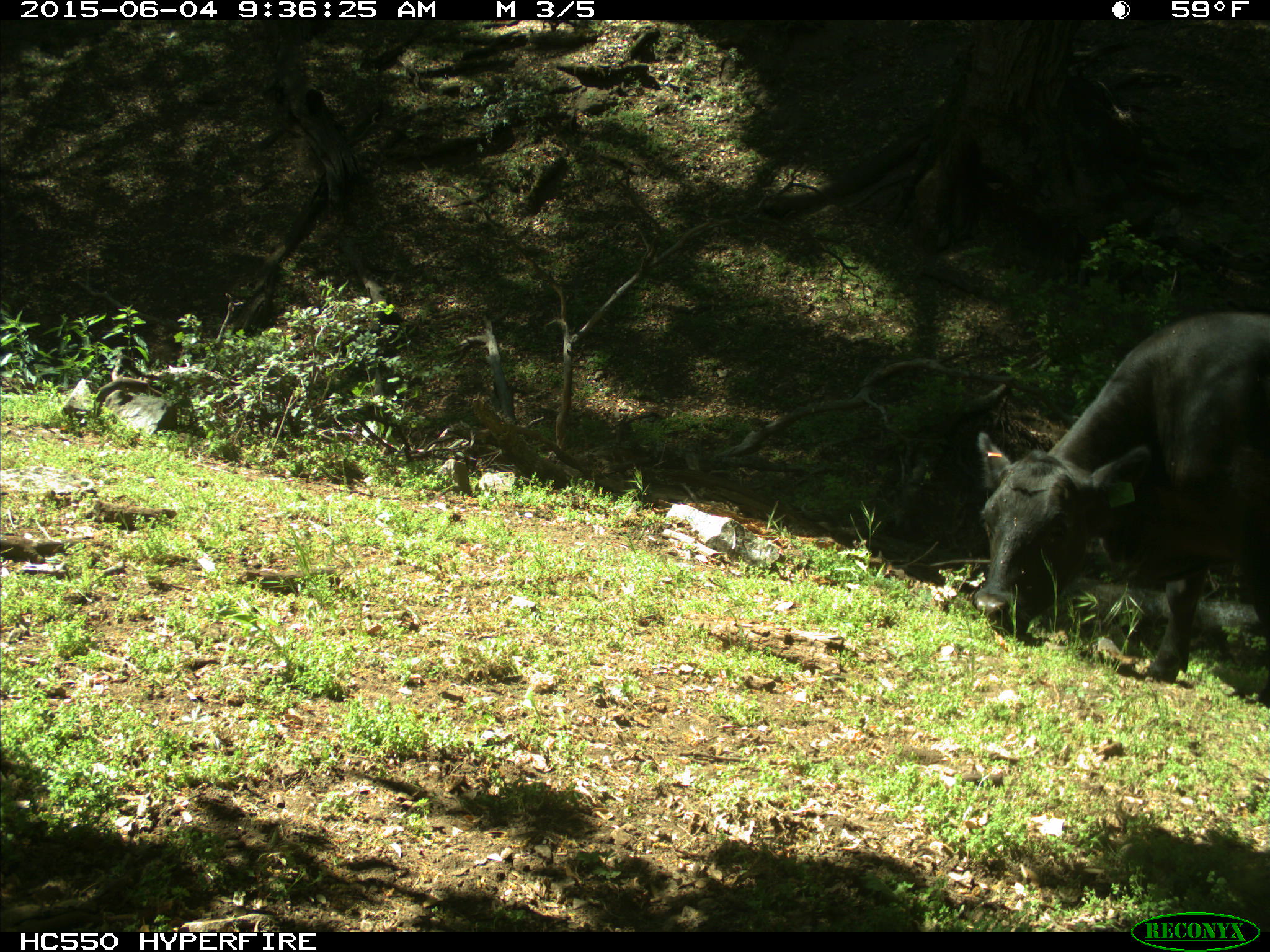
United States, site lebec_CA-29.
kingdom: Animalia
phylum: Chordata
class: Mammalia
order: Artiodactyla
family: Bovidae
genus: Bos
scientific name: Bos taurus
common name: domestic cow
Bos taurus (domestic cow).